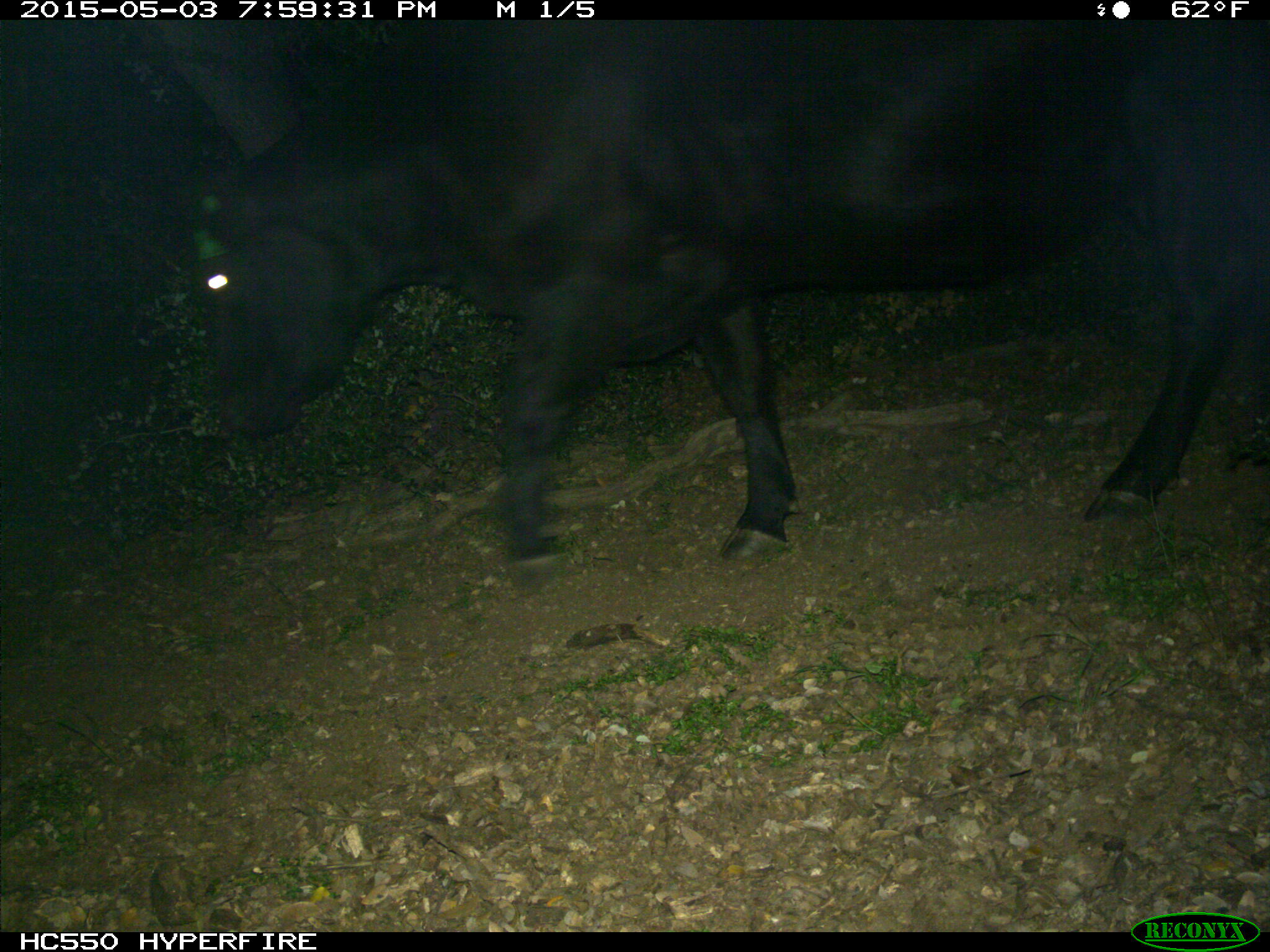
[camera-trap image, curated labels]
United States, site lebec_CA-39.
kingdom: Animalia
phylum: Chordata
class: Mammalia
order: Artiodactyla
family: Bovidae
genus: Bos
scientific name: Bos taurus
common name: domestic cow